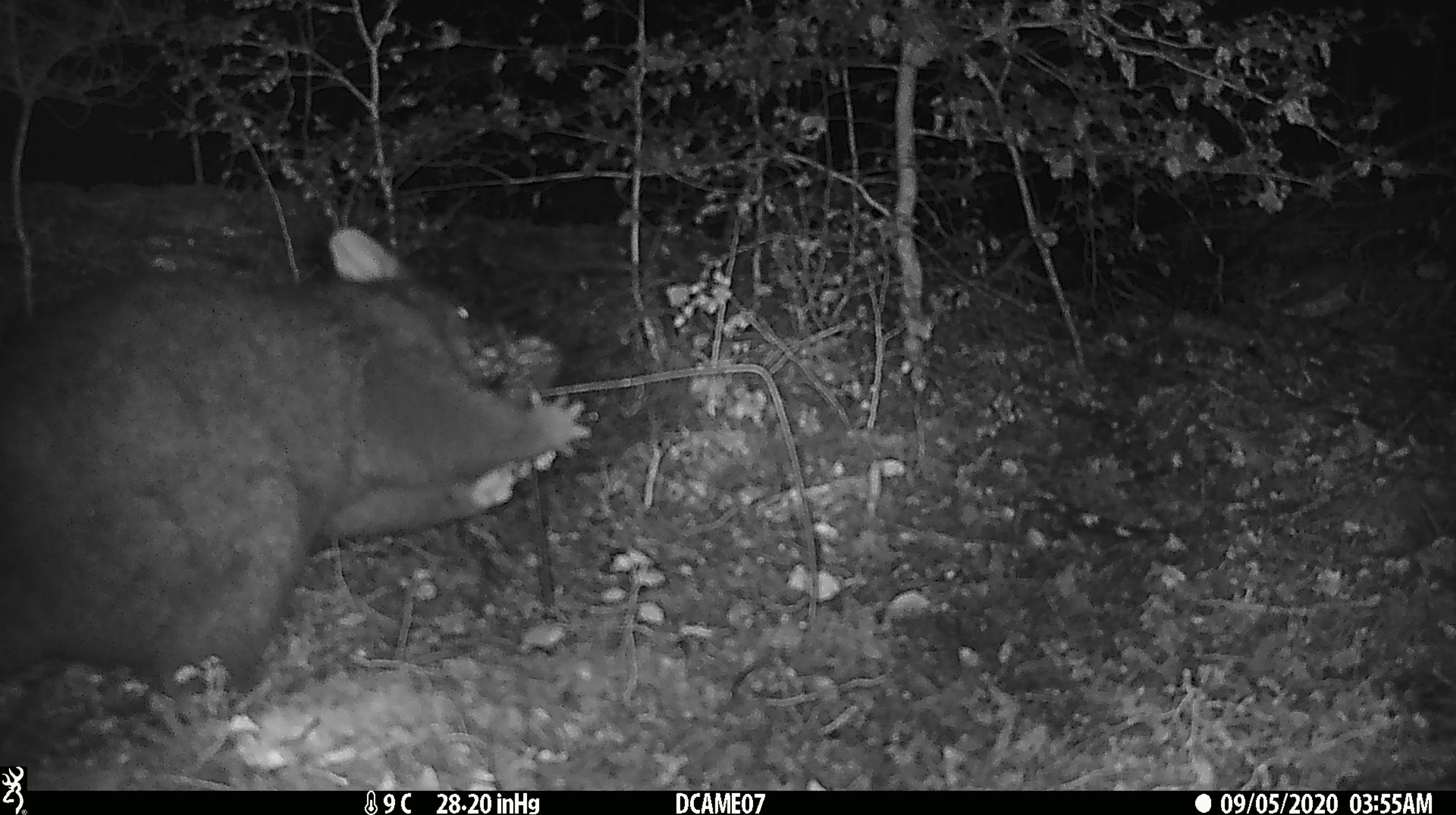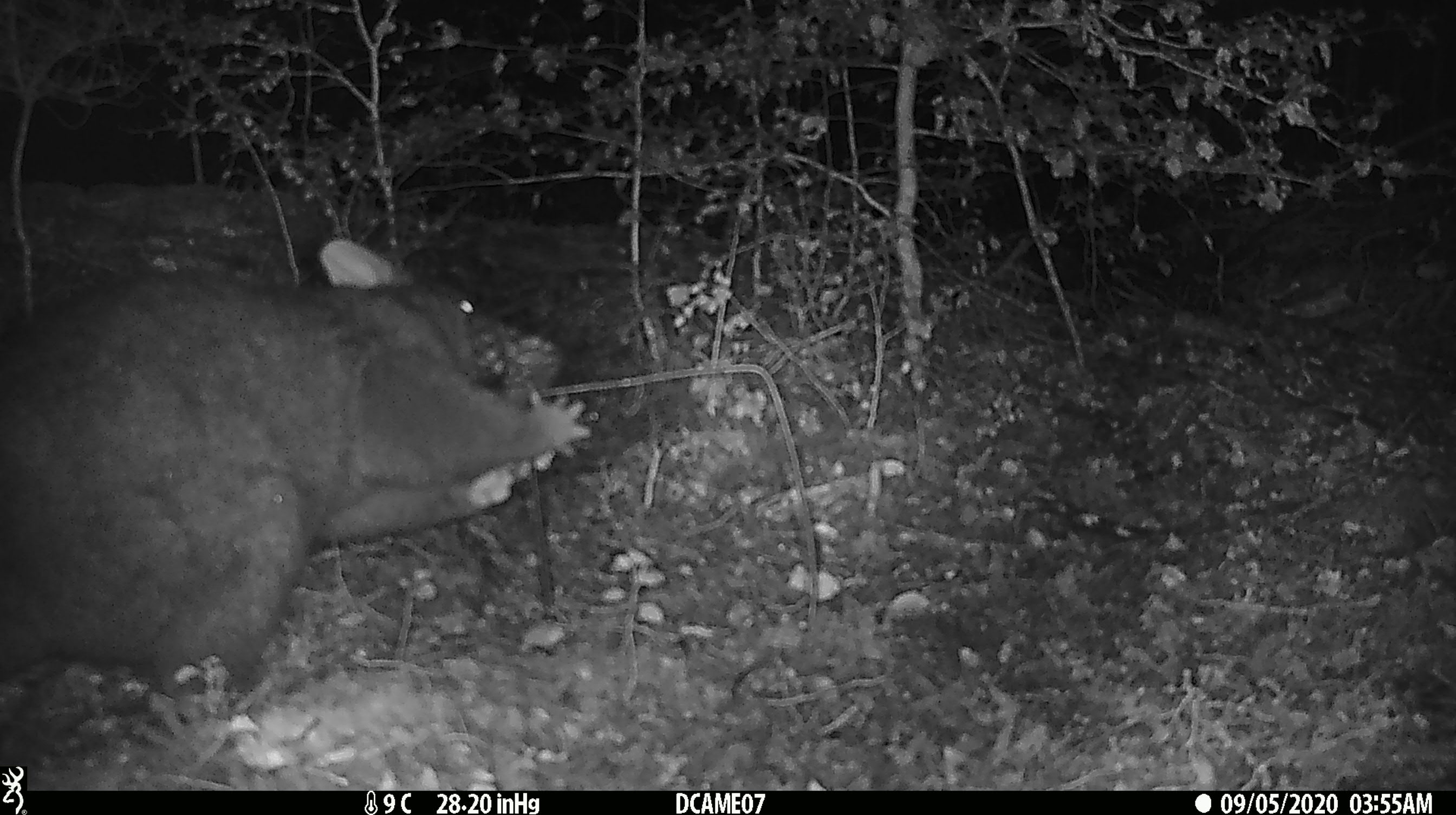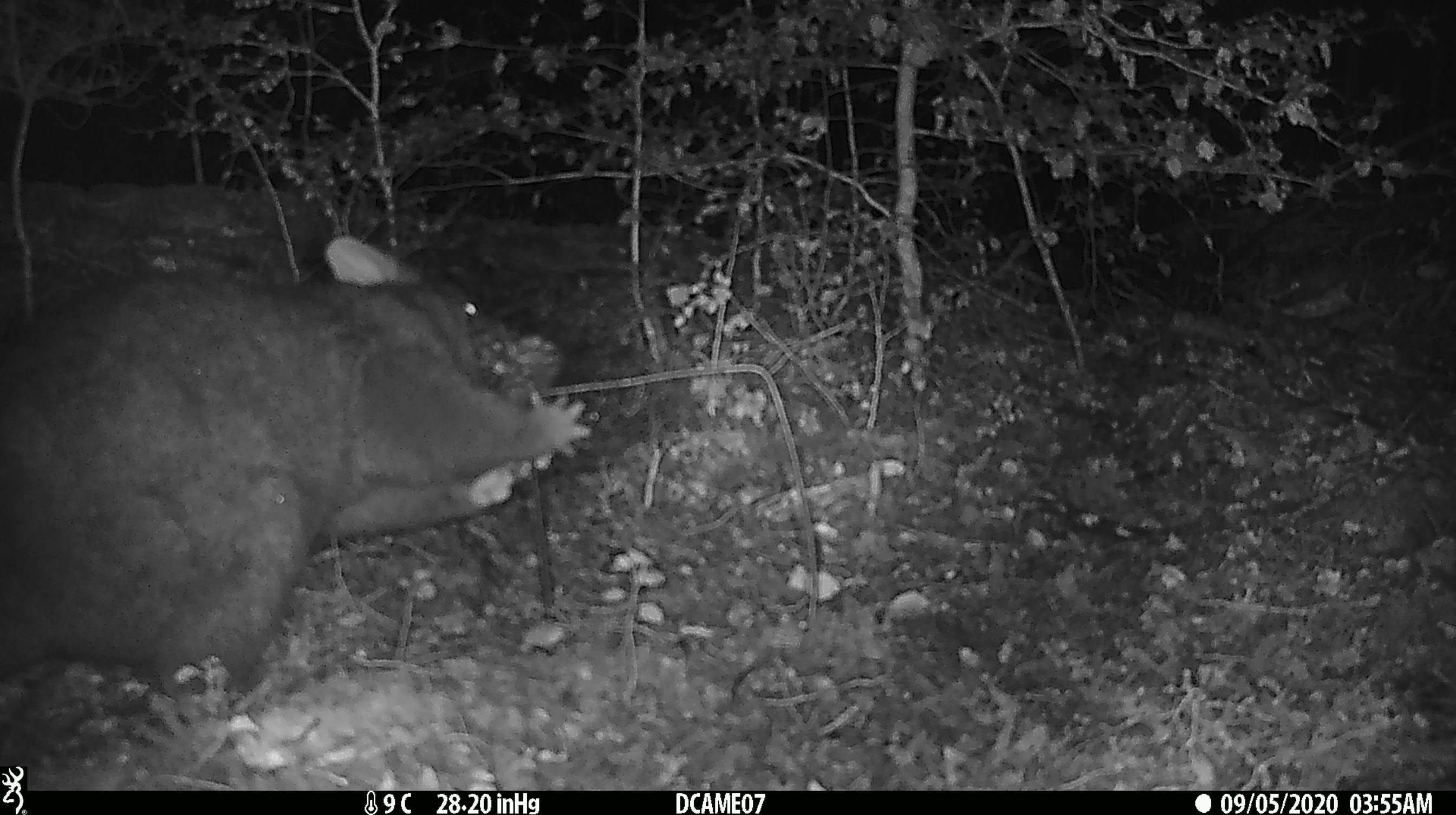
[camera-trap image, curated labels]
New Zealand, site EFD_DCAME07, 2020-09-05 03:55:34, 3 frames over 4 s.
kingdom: Animalia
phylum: Chordata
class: Mammalia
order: Diprotodontia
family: Phalangeridae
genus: Trichosurus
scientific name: Trichosurus vulpecula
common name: common brushtail possum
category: possum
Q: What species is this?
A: Possum (common brushtail possum) (Trichosurus vulpecula).